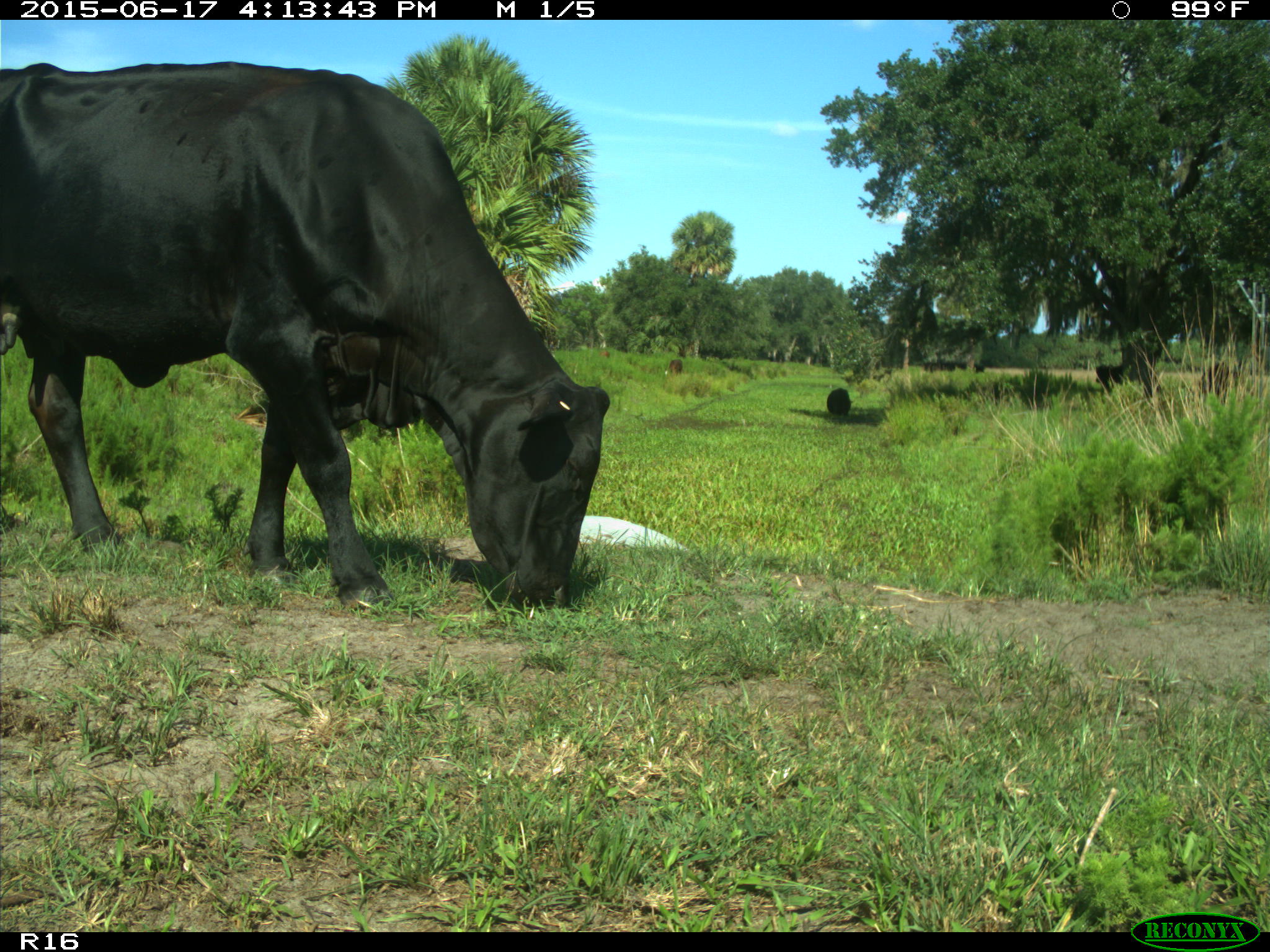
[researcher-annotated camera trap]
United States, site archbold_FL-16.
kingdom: Animalia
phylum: Chordata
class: Mammalia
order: Artiodactyla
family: Bovidae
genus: Bos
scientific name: Bos taurus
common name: domestic cow